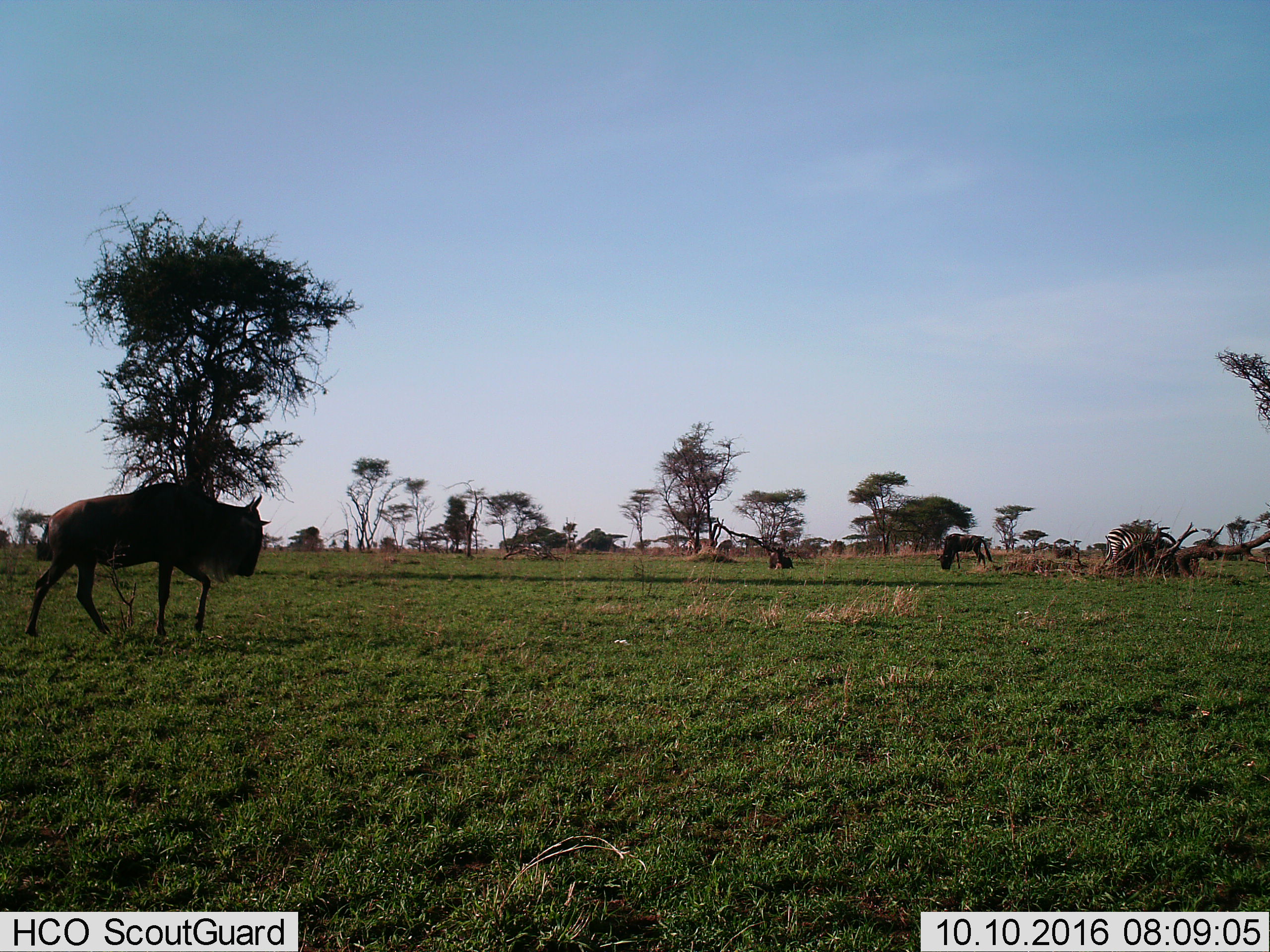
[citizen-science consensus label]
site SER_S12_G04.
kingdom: Animalia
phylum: Chordata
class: Mammalia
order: Artiodactyla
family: Bovidae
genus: Connochaetes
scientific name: Connochaetes taurinus taurinus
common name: blue wildebeest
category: wildebeestblue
Wildebeestblue (blue wildebeest) (Connochaetes taurinus taurinus), count 3. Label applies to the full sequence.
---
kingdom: Animalia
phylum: Chordata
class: Mammalia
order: Perissodactyla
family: Equidae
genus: Equus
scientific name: Equus quagga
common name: plains zebra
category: zebraplains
Zebraplains (plains zebra) (Equus quagga), count 1. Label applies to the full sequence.